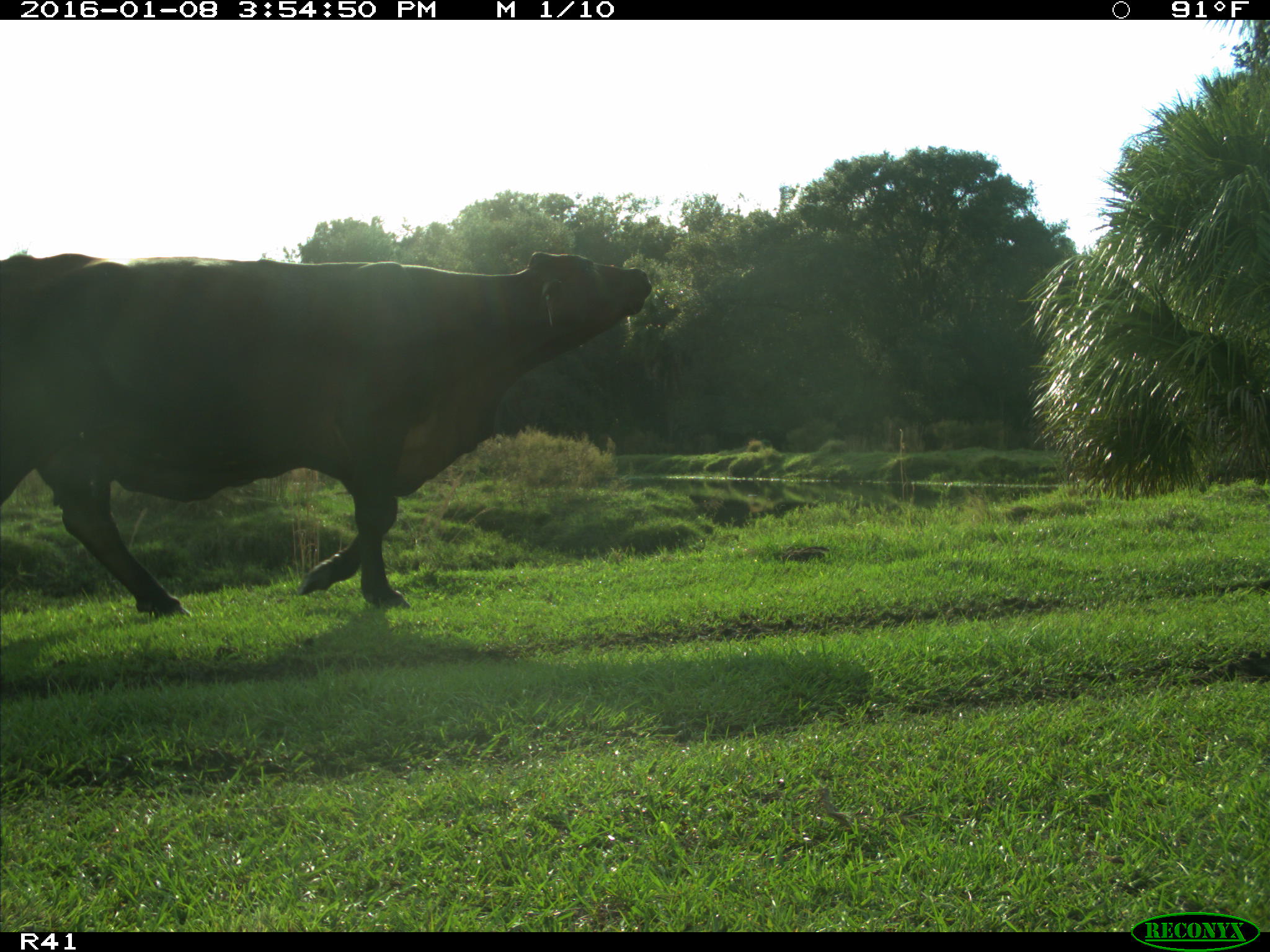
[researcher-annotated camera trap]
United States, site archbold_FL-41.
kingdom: Animalia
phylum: Chordata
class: Mammalia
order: Artiodactyla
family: Bovidae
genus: Bos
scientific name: Bos taurus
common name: domestic cow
Bos taurus (domestic cow).